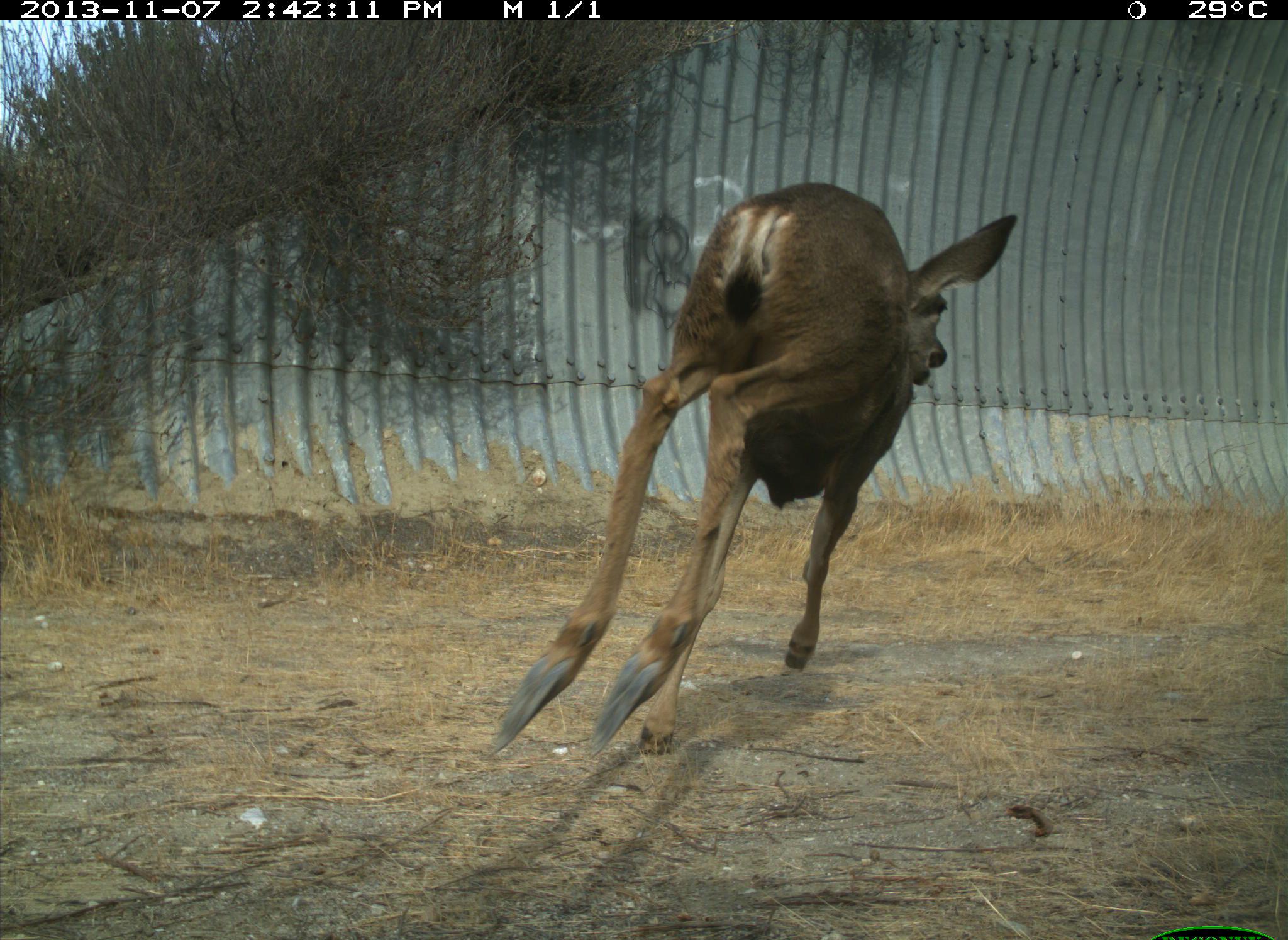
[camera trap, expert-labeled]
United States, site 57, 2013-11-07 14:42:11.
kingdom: Animalia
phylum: Chordata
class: Mammalia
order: Artiodactyla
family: Cervidae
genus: Odocoileus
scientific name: Odocoileus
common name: deer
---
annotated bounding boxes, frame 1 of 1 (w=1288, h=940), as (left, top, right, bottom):
deer: (489, 179, 1021, 761)